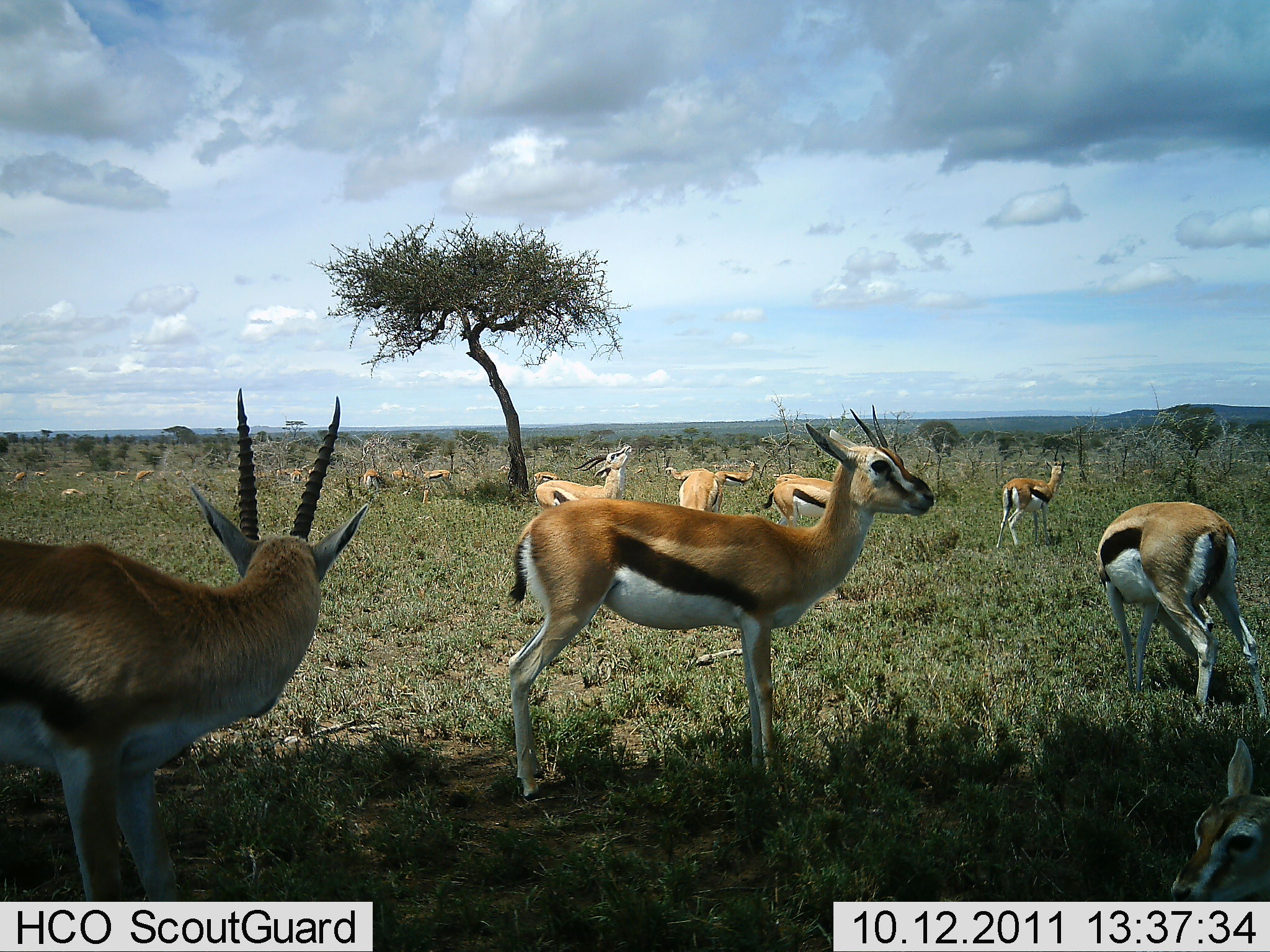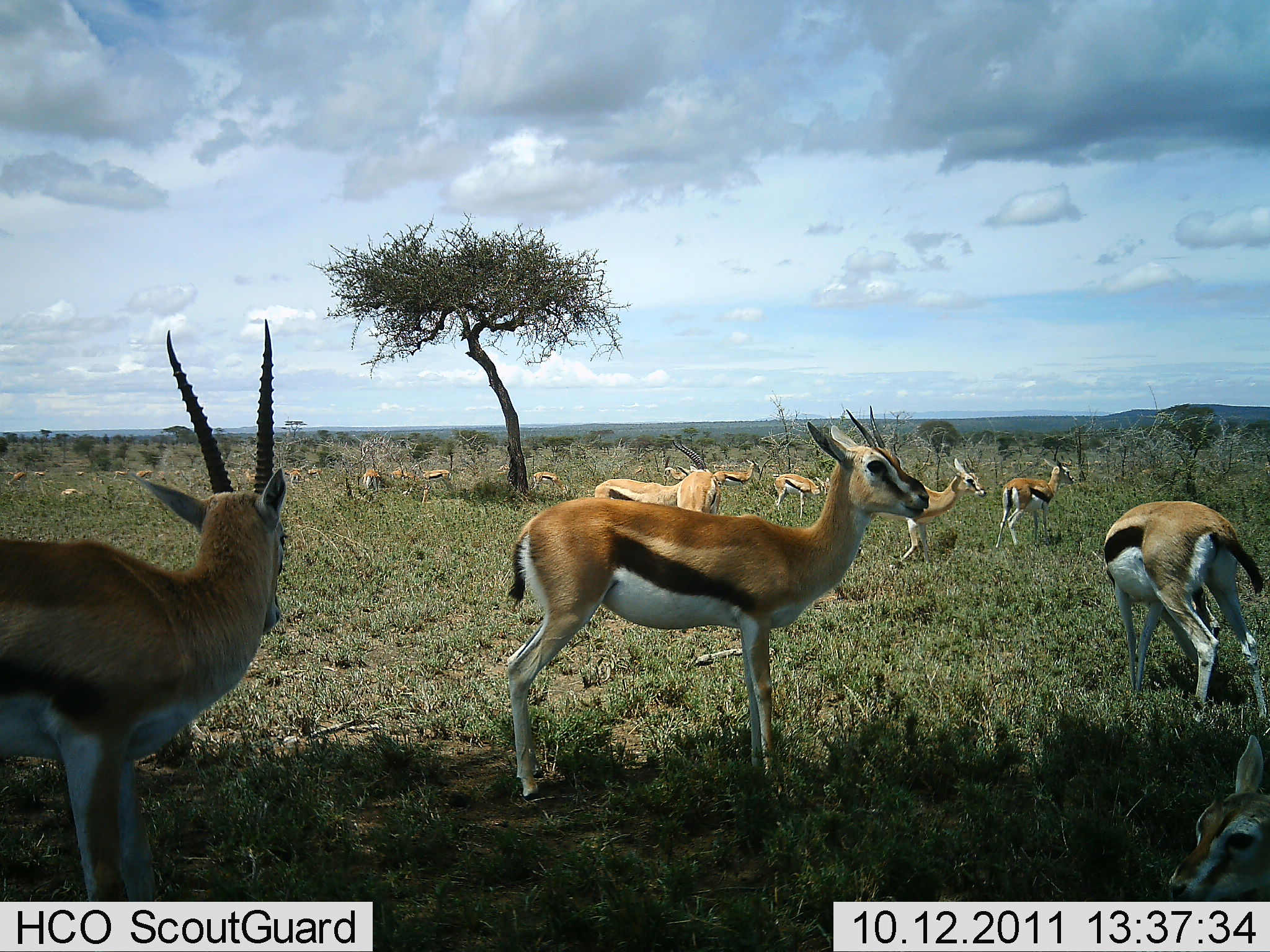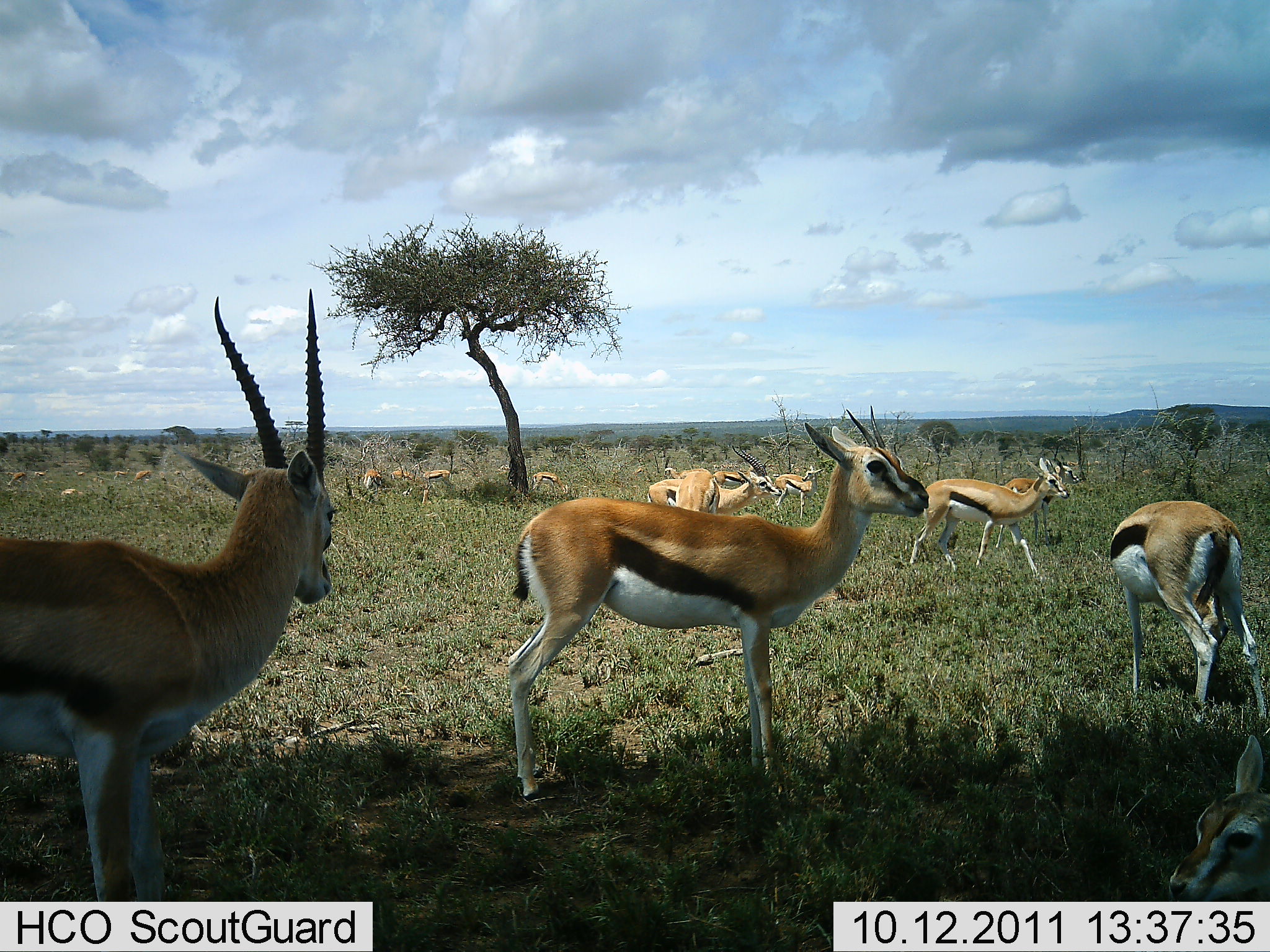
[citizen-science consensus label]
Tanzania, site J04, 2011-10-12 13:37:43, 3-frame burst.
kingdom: Animalia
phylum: Chordata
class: Mammalia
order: Artiodactyla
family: Bovidae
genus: Eudorcas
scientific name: Eudorcas thomsonii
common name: thomson's gazelle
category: gazellethomsons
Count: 11-50.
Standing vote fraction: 92%.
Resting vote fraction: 33%.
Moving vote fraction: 50%.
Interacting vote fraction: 17%.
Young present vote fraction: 25%.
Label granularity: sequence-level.